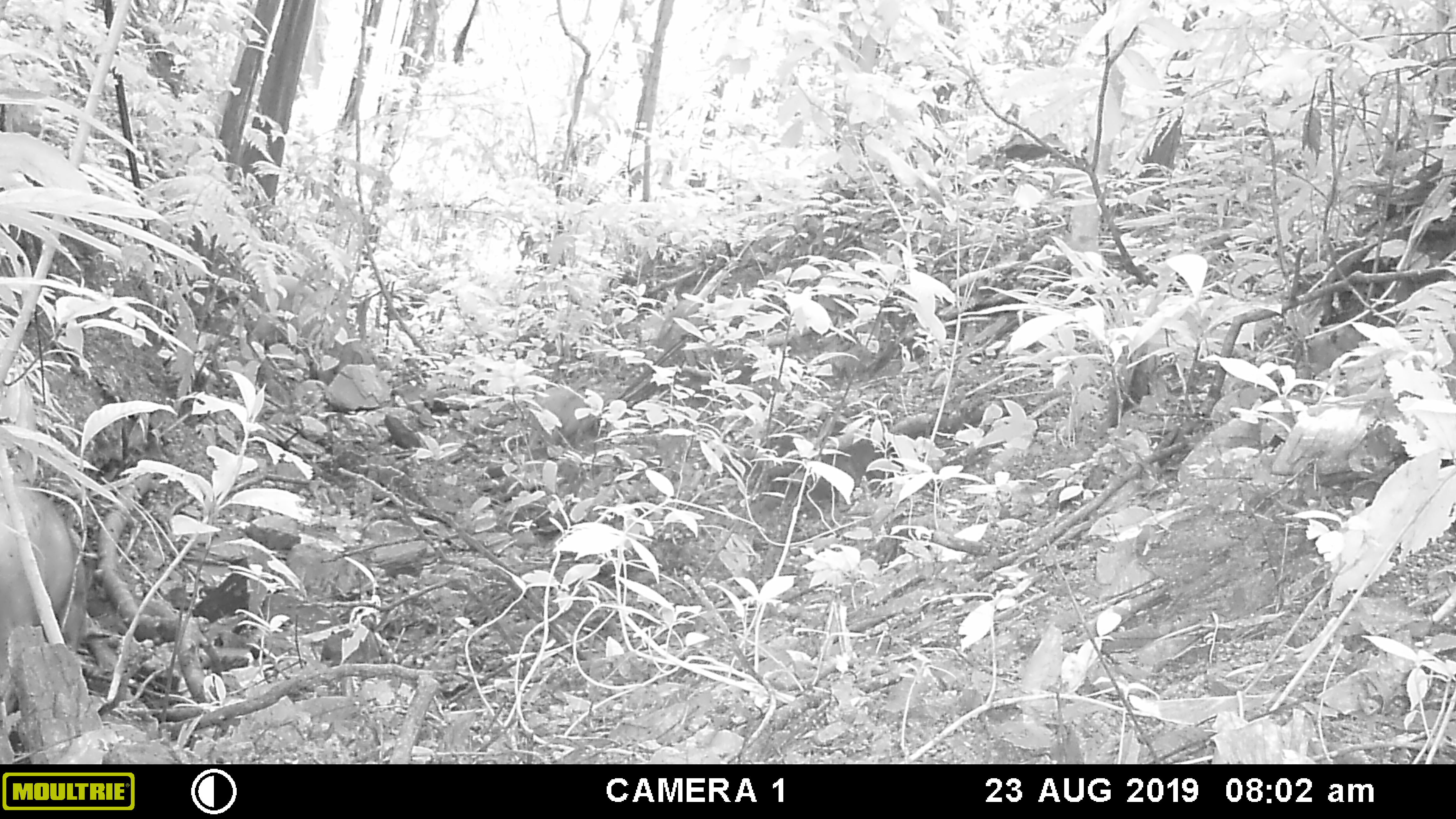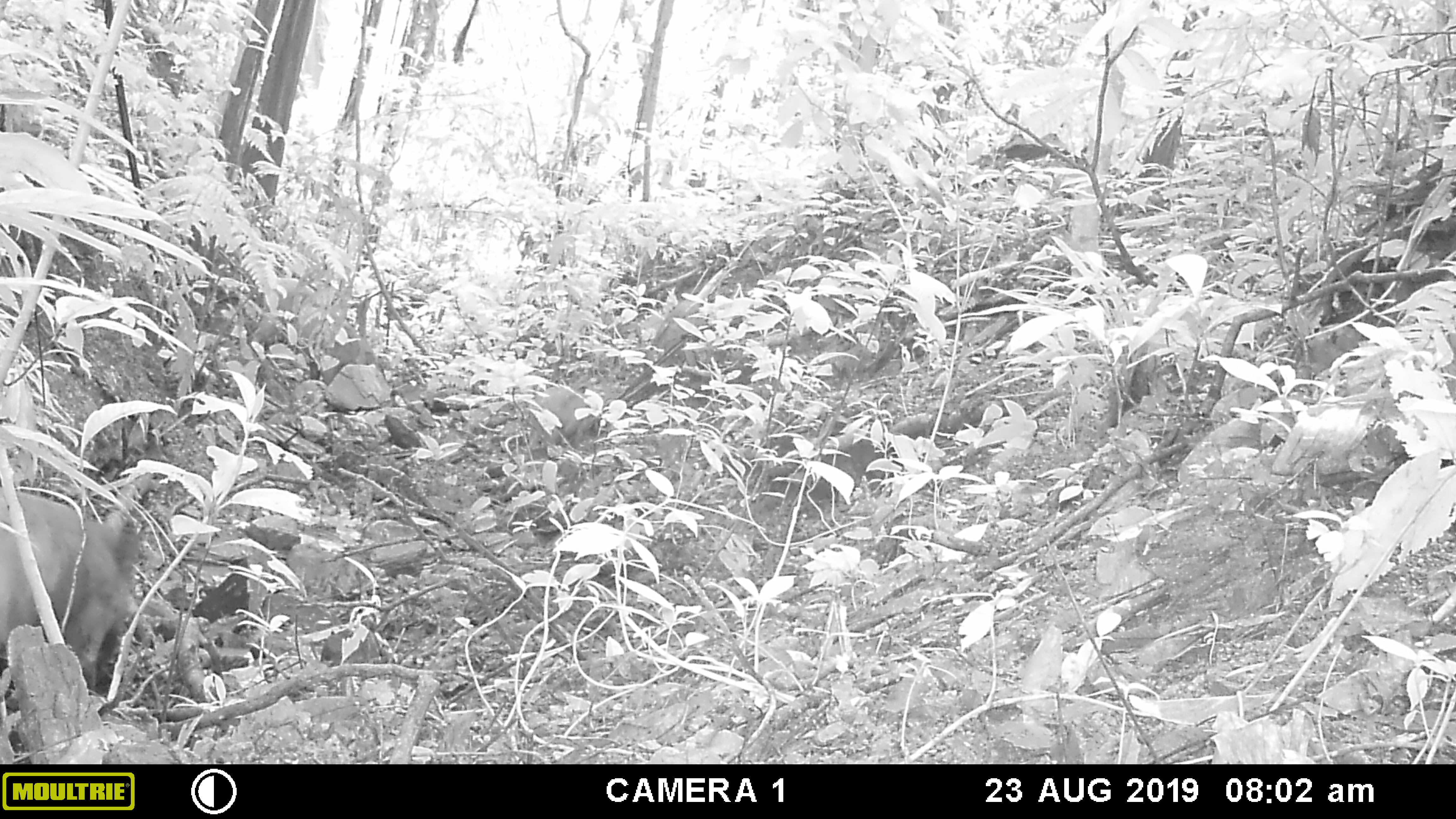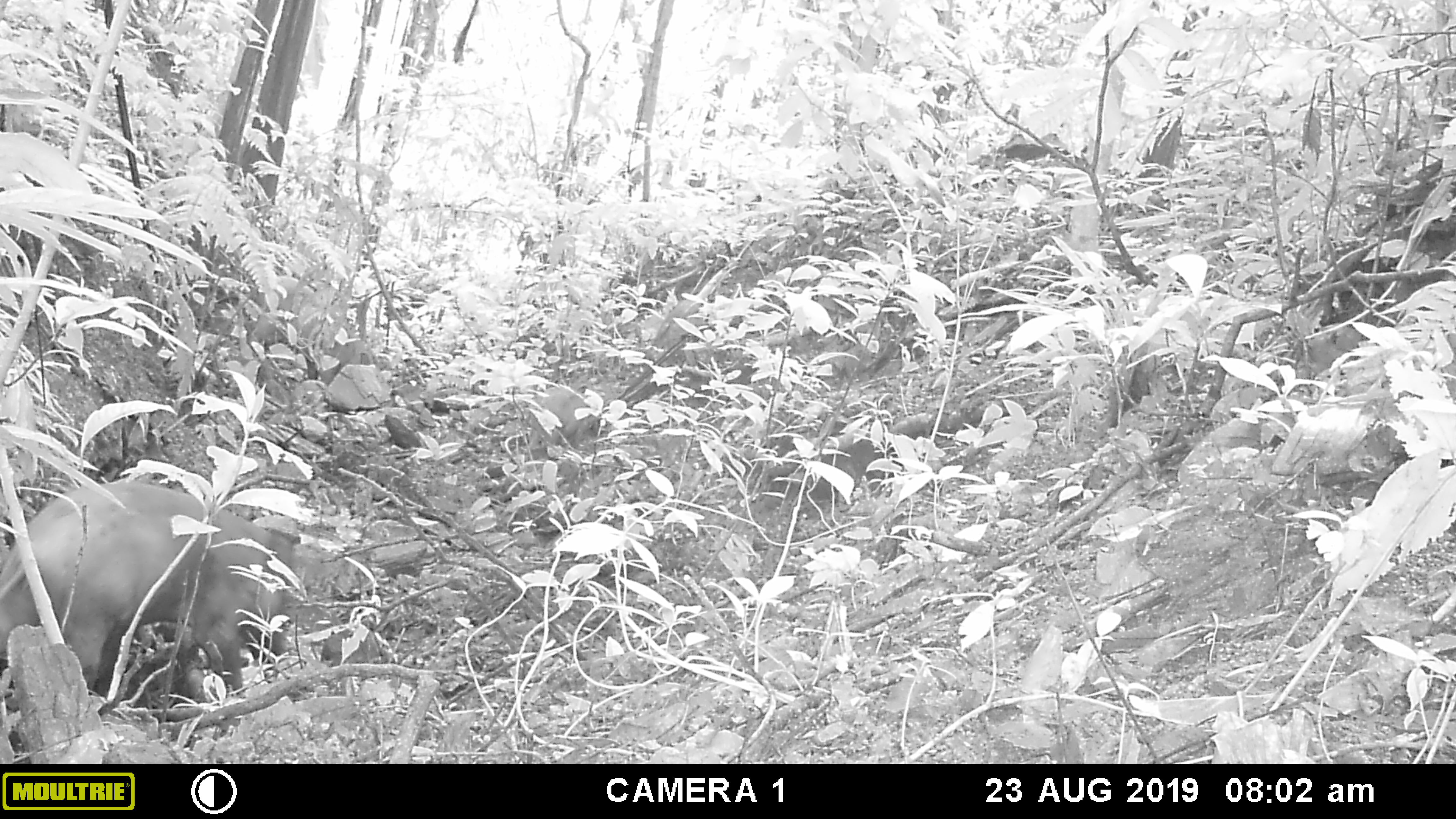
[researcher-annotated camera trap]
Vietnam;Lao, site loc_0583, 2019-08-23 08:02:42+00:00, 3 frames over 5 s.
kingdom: Animalia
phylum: Chordata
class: Mammalia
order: Artiodactyla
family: Suidae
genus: Sus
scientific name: Sus scrofa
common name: eurasian wild pig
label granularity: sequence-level